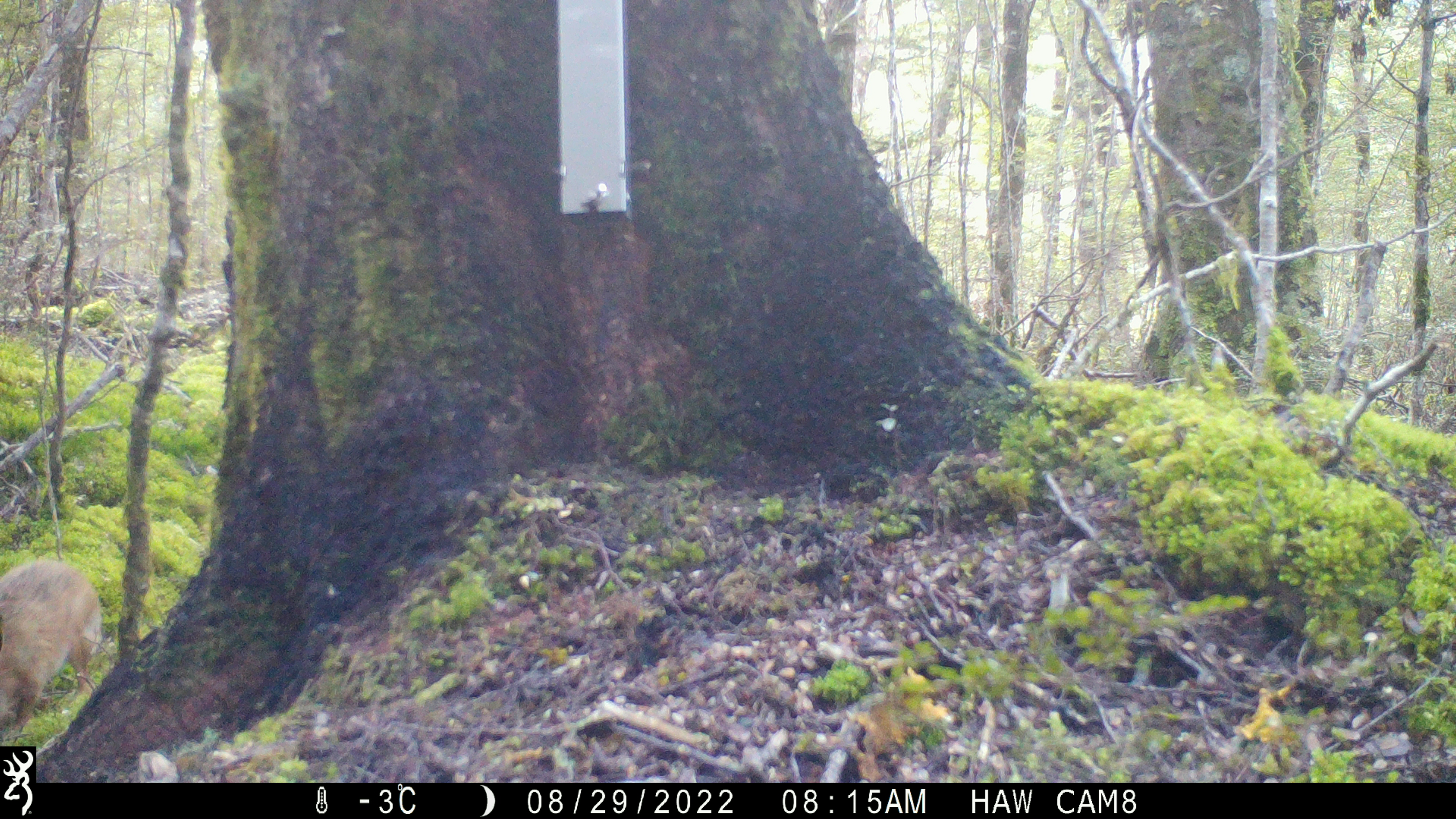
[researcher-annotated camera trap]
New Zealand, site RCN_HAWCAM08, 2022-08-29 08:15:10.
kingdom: Animalia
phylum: Chordata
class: Mammalia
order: Lagomorpha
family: Leporidae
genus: Lepus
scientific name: Lepus europaeus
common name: brown hare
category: hare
Hare (brown hare) (Lepus europaeus).